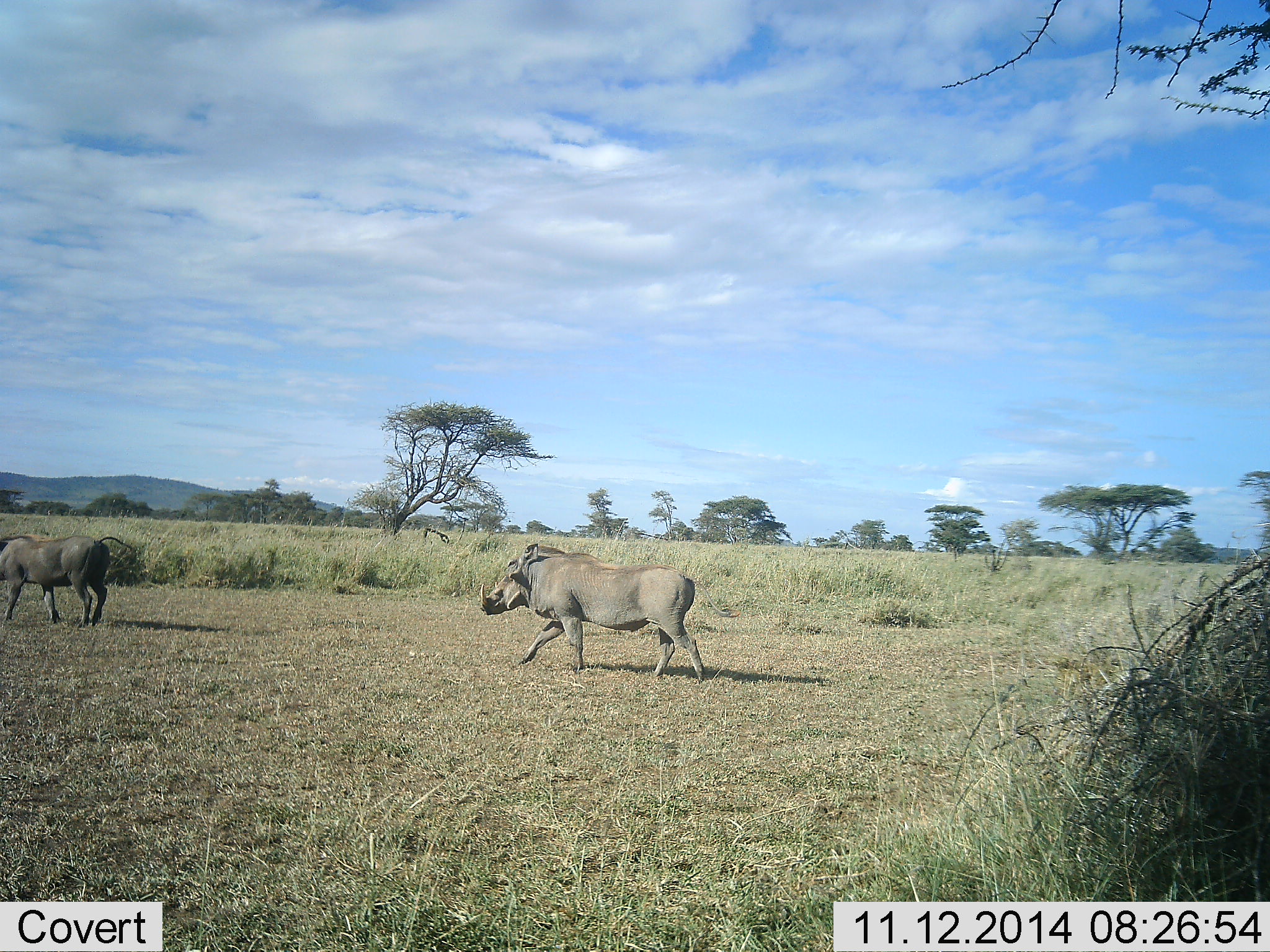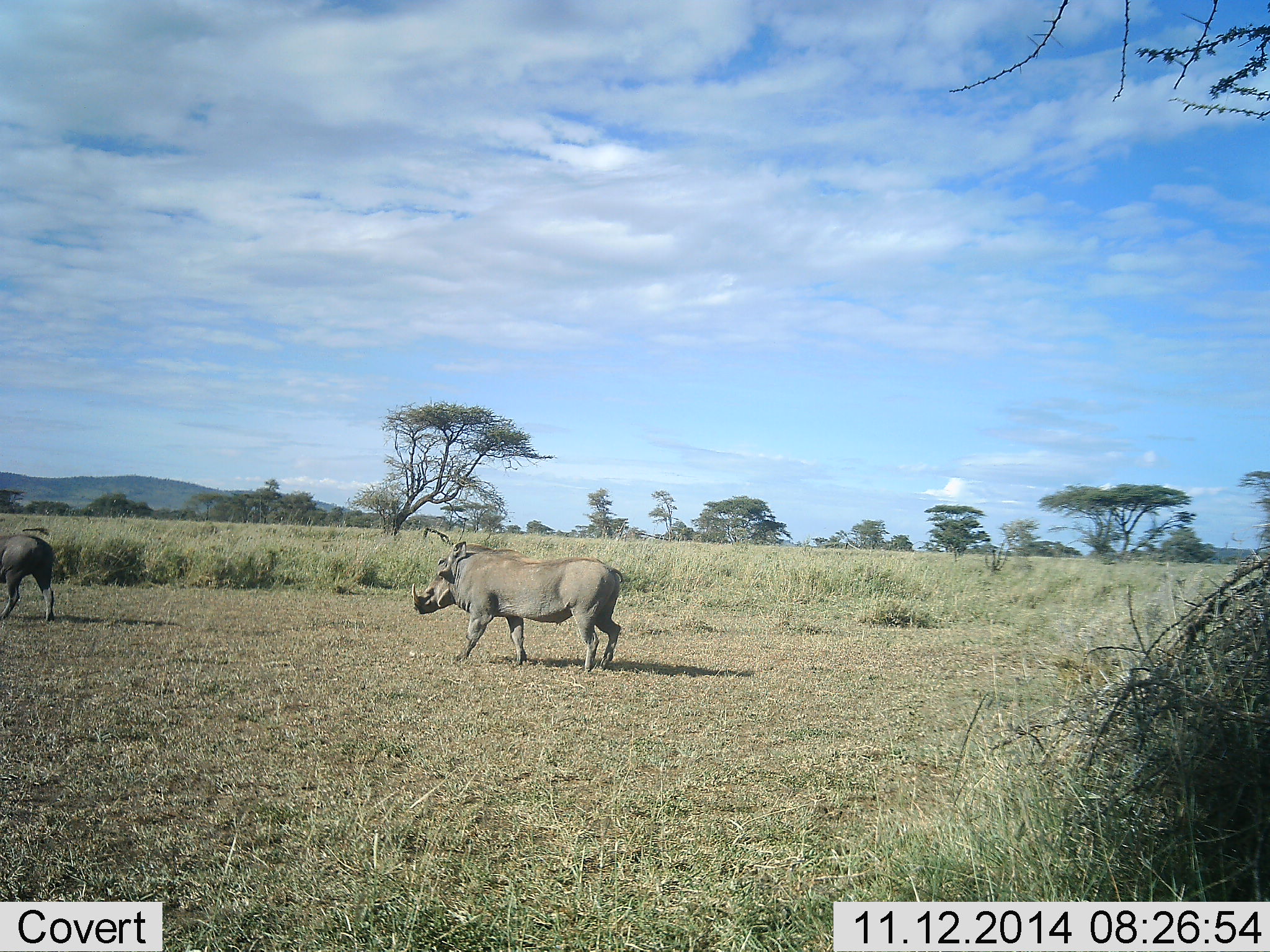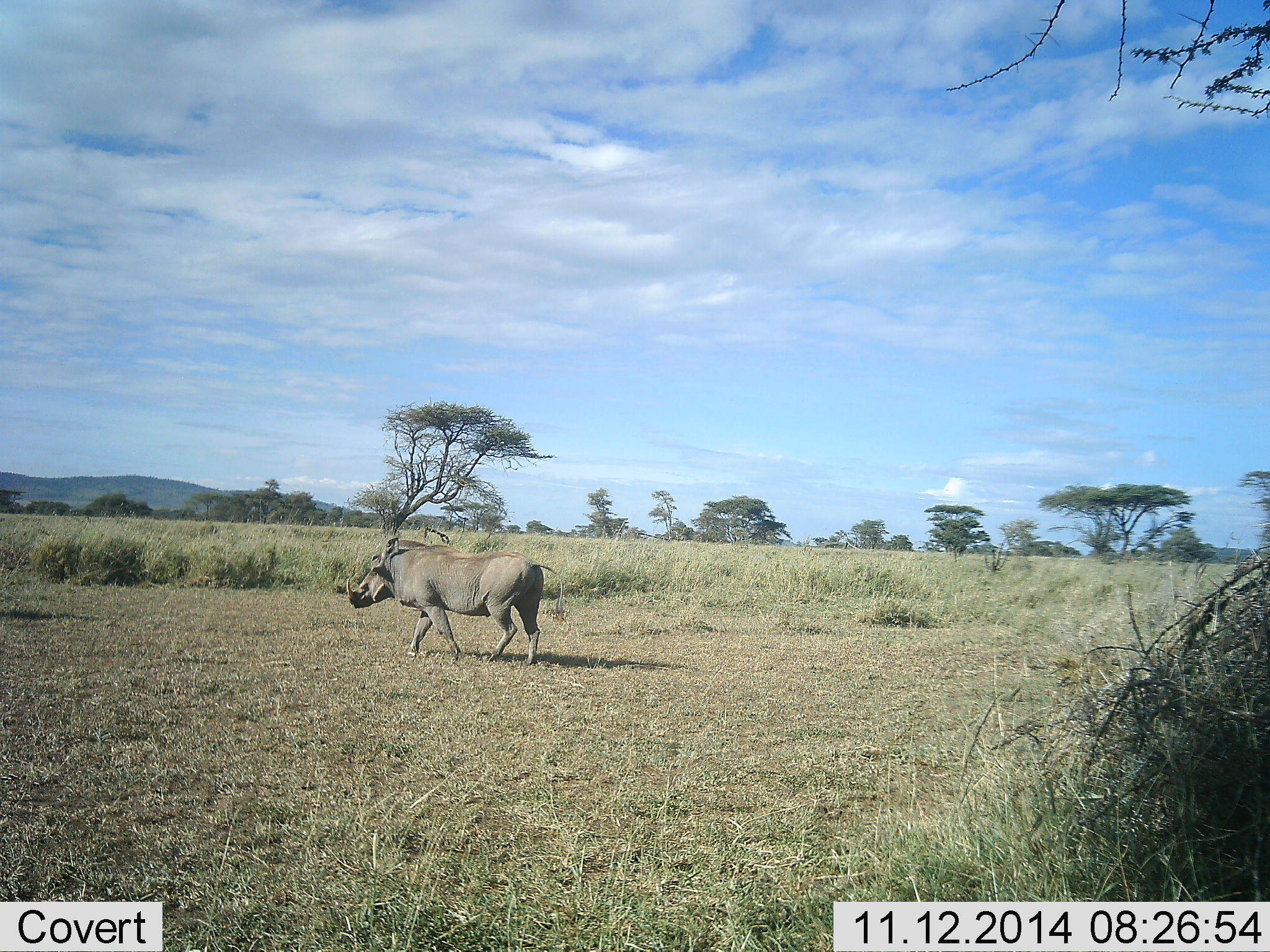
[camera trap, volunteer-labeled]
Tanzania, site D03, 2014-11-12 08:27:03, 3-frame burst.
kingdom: Animalia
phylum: Chordata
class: Mammalia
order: Artiodactyla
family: Suidae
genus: Phacochoerus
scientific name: Phacochoerus africanus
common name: warthog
Warthog (Phacochoerus africanus), count 2. Behavior (volunteer vote fractions): standing 0%, resting 0%, moving 100%, interacting 0%. Young present (vote fraction): 0%. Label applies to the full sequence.